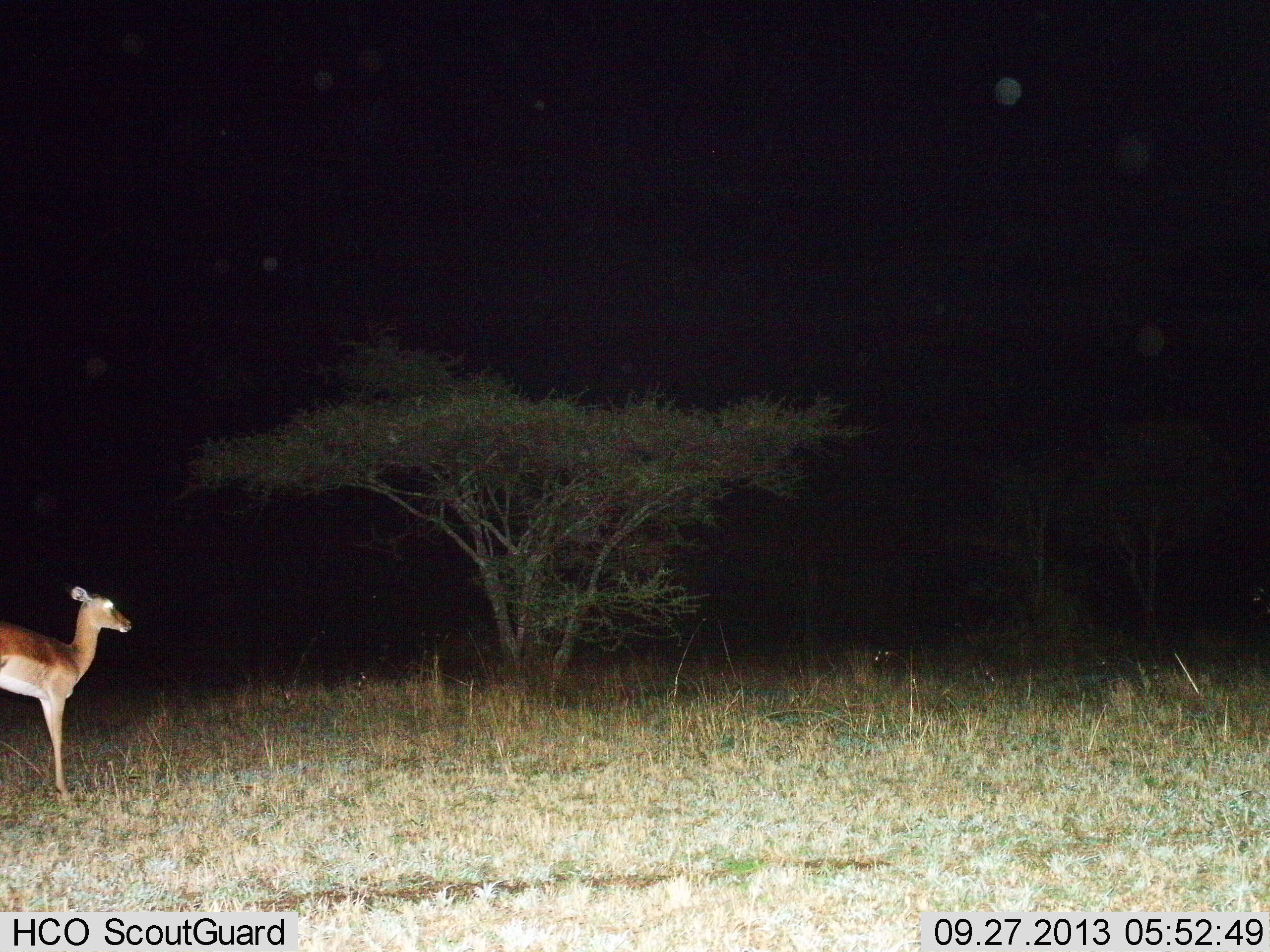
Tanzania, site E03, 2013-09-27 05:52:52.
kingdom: Animalia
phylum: Chordata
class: Mammalia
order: Artiodactyla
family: Bovidae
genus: Aepyceros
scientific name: Aepyceros melampus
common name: impala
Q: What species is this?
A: Impala (Aepyceros melampus).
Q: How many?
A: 1.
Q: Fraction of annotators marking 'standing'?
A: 92%.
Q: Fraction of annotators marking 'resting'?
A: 0%.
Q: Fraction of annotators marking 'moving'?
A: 8%.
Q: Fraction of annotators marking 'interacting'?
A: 0%.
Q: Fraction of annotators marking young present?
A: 8%.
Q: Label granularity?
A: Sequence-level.